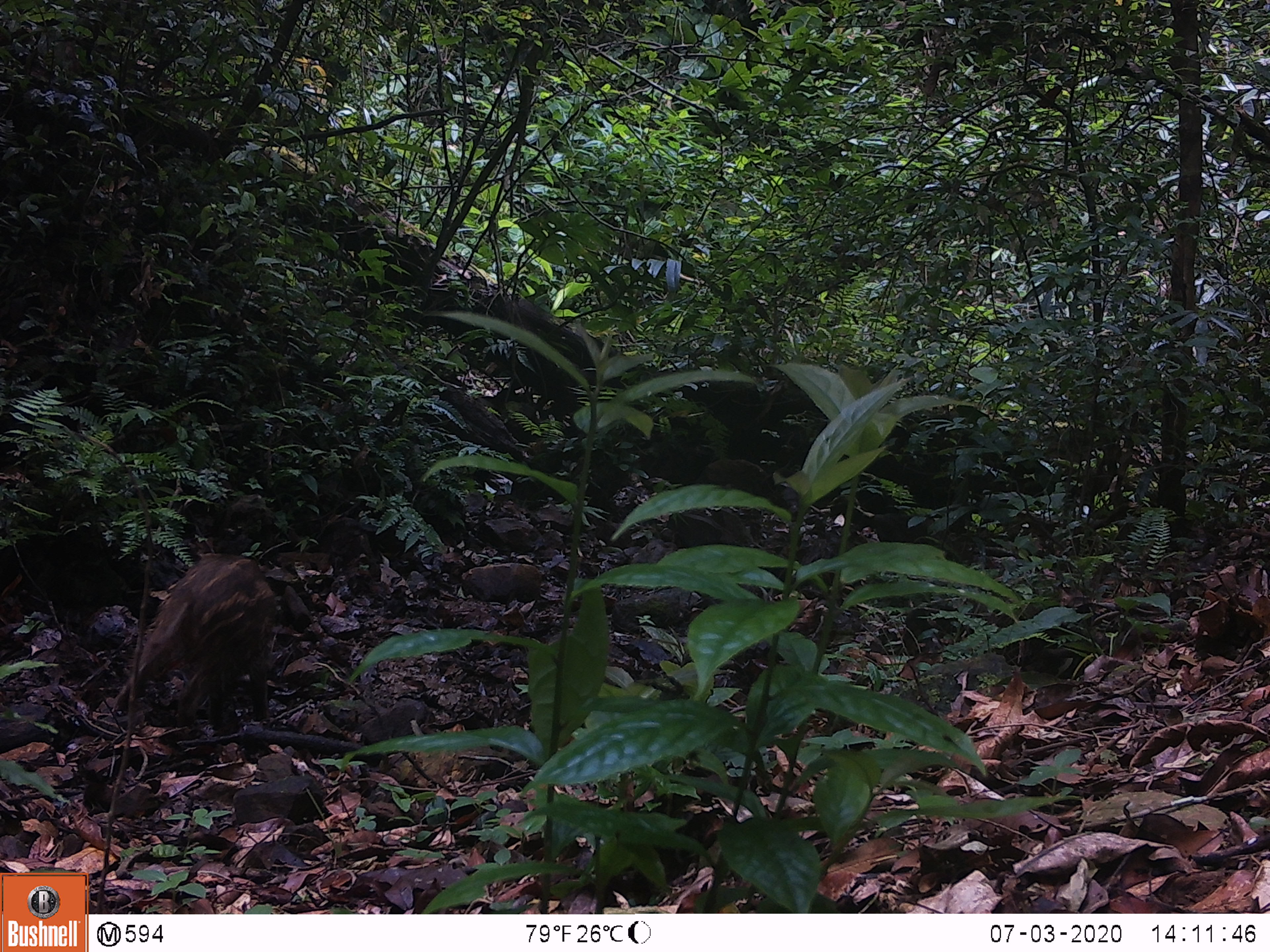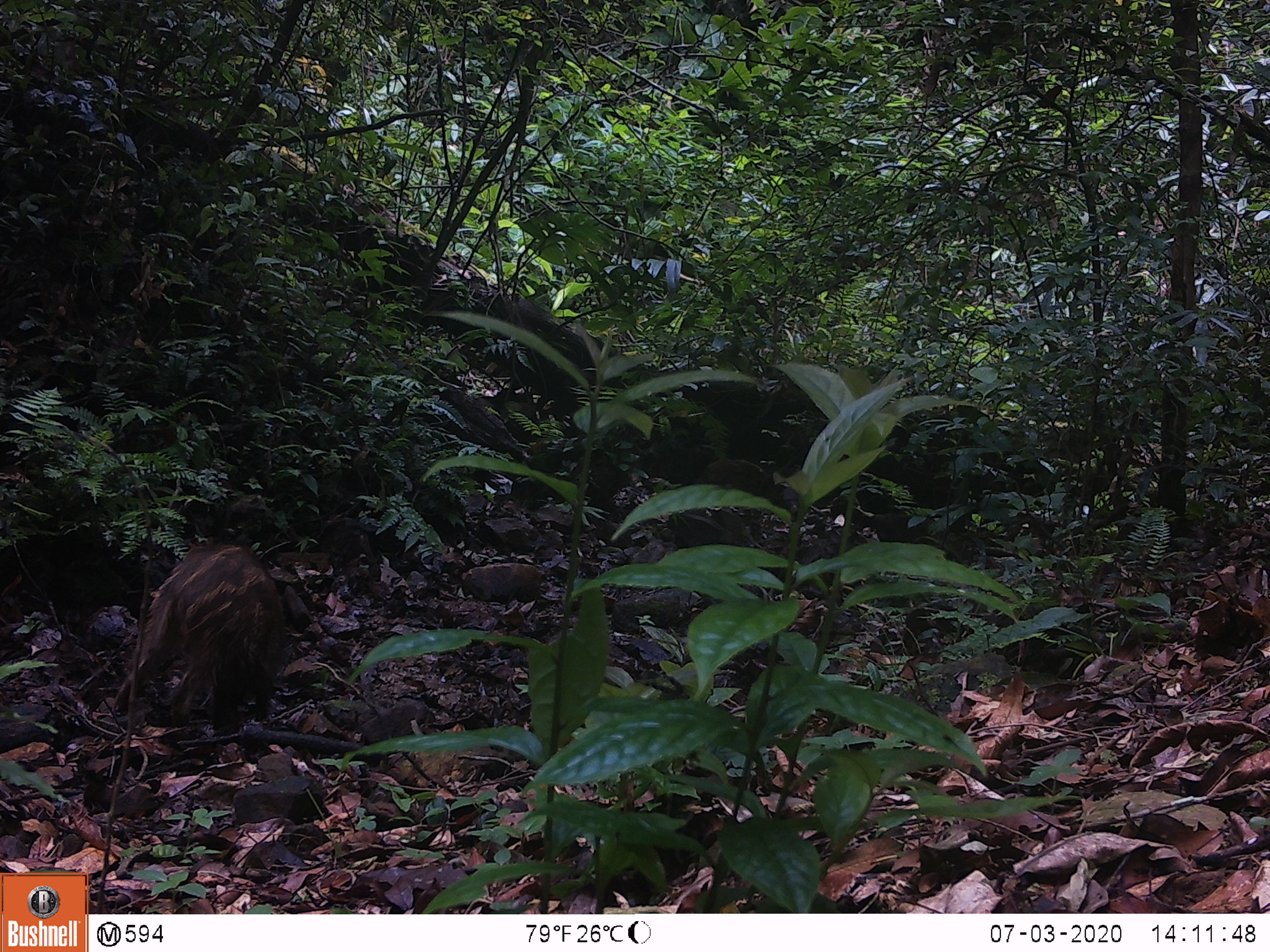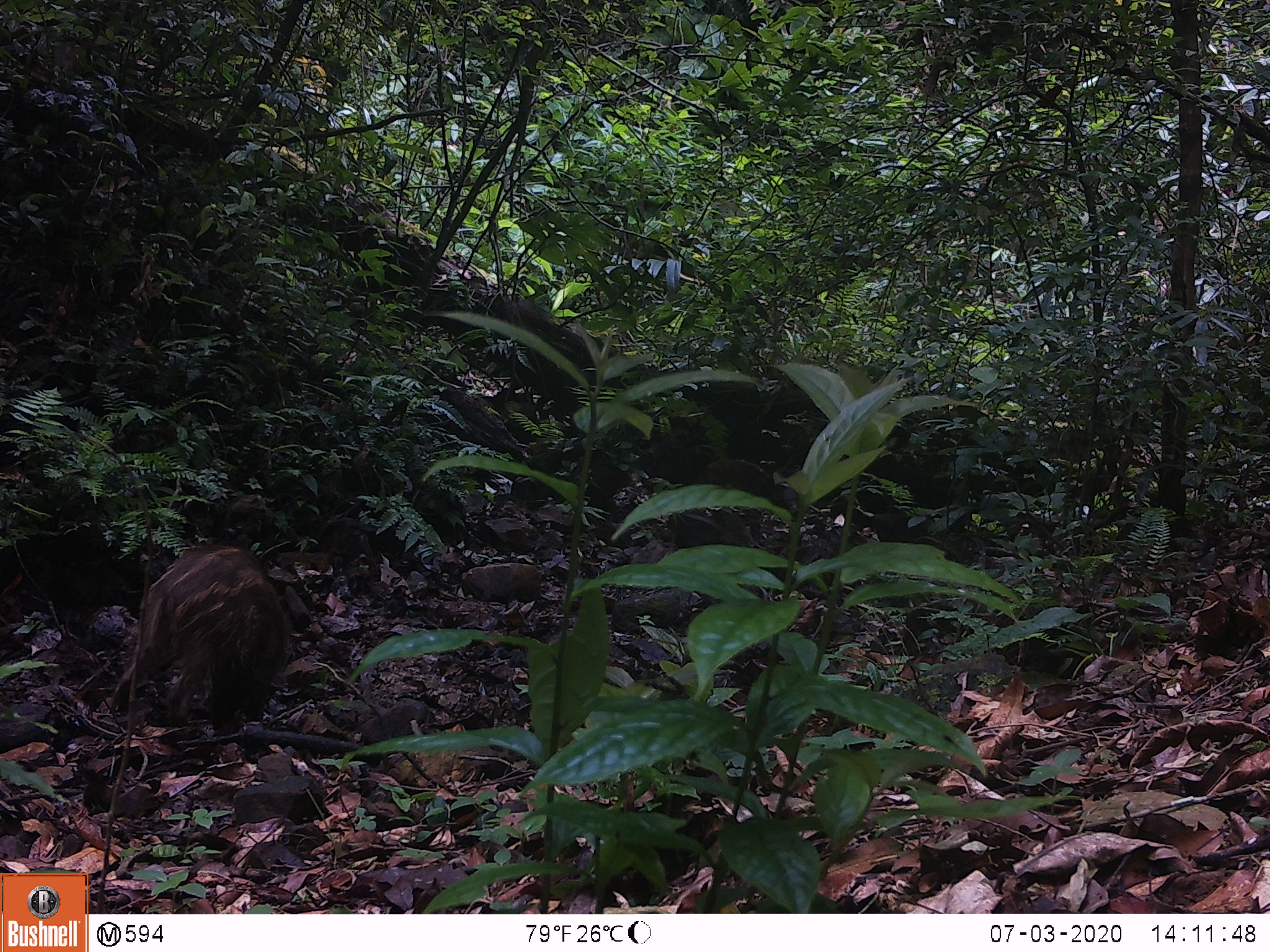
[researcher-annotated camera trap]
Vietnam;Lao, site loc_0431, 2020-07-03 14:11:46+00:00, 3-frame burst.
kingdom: Animalia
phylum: Chordata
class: Mammalia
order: Artiodactyla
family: Suidae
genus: Sus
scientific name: Sus scrofa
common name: eurasian wild pig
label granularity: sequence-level